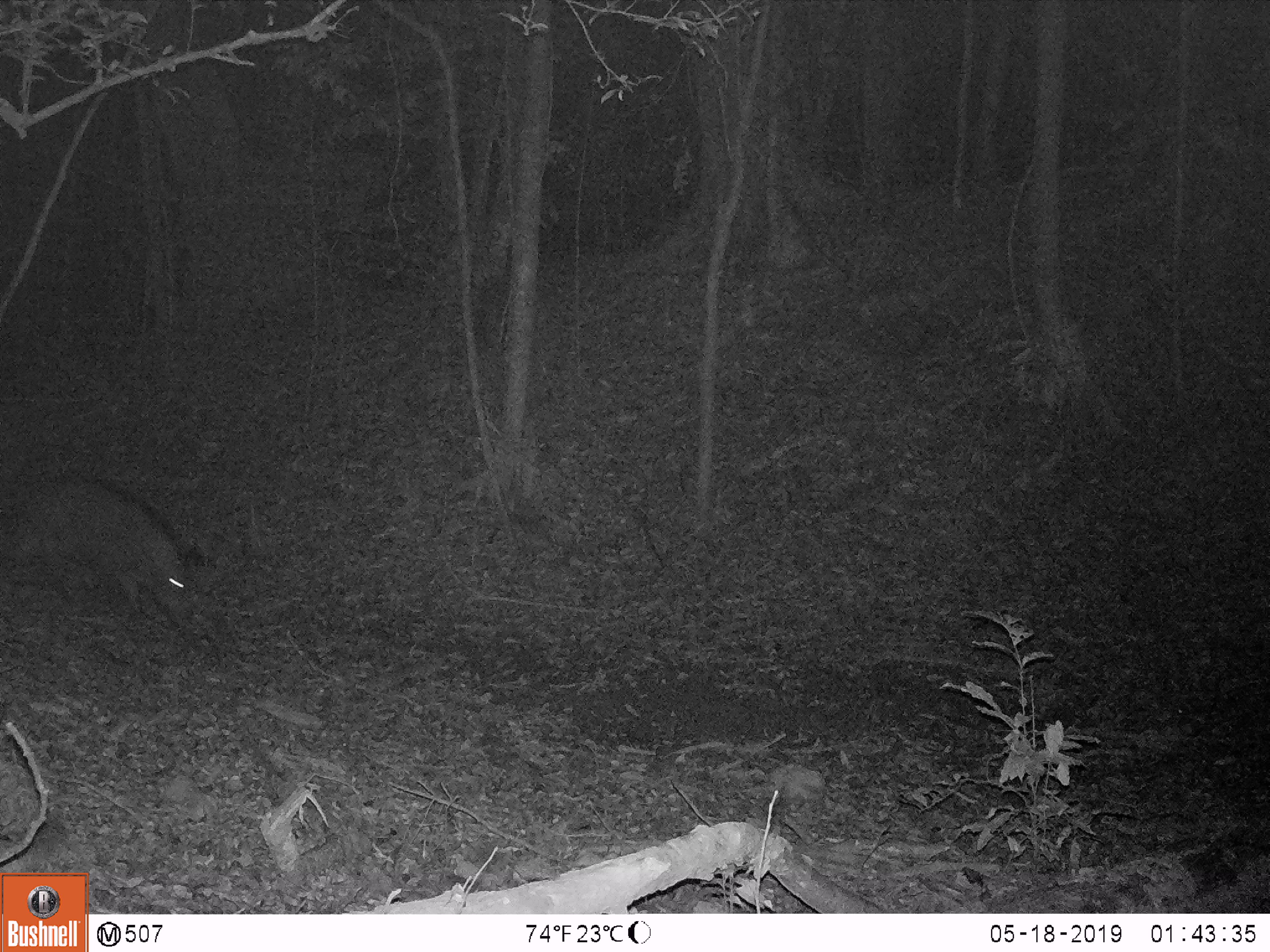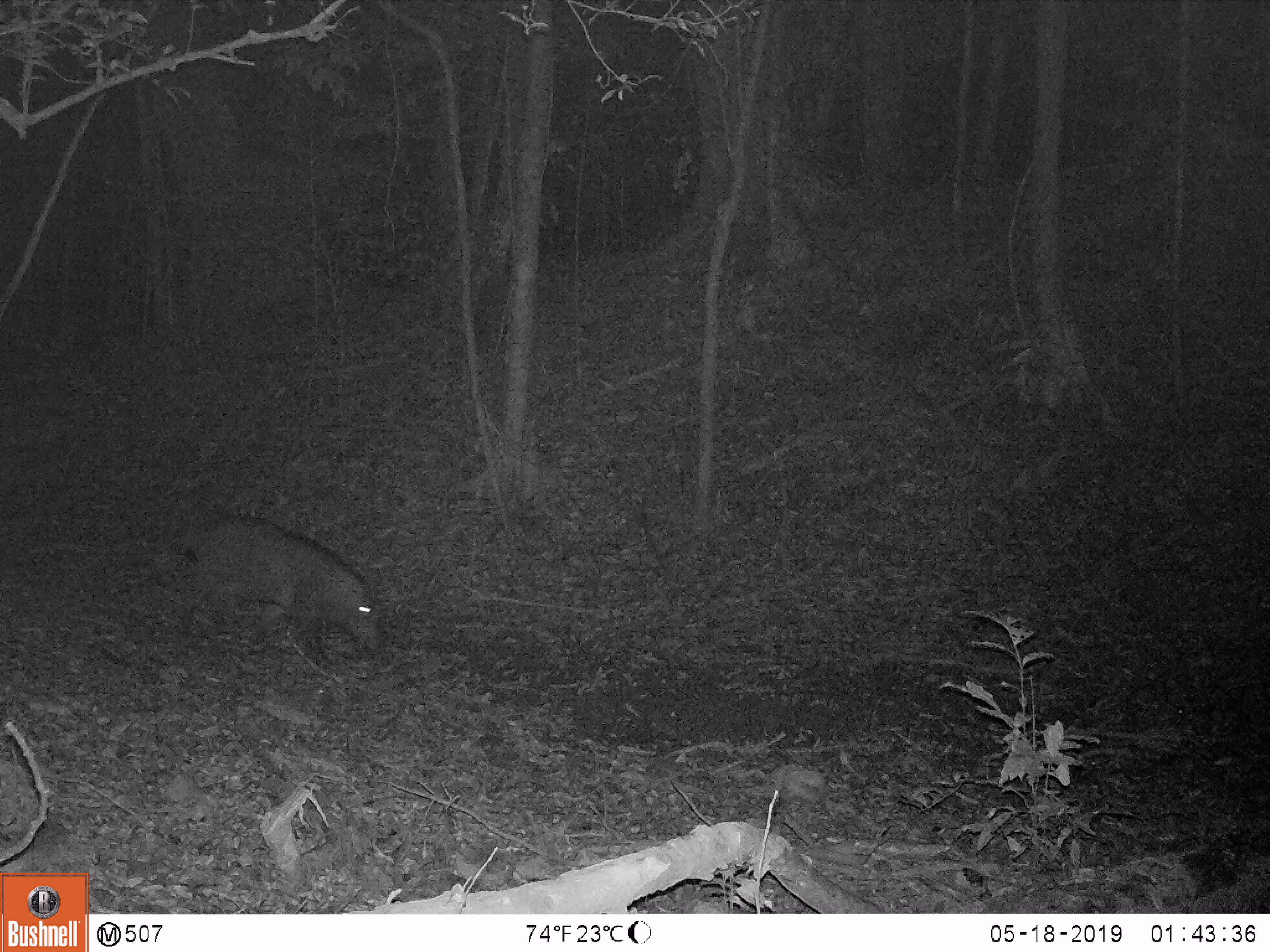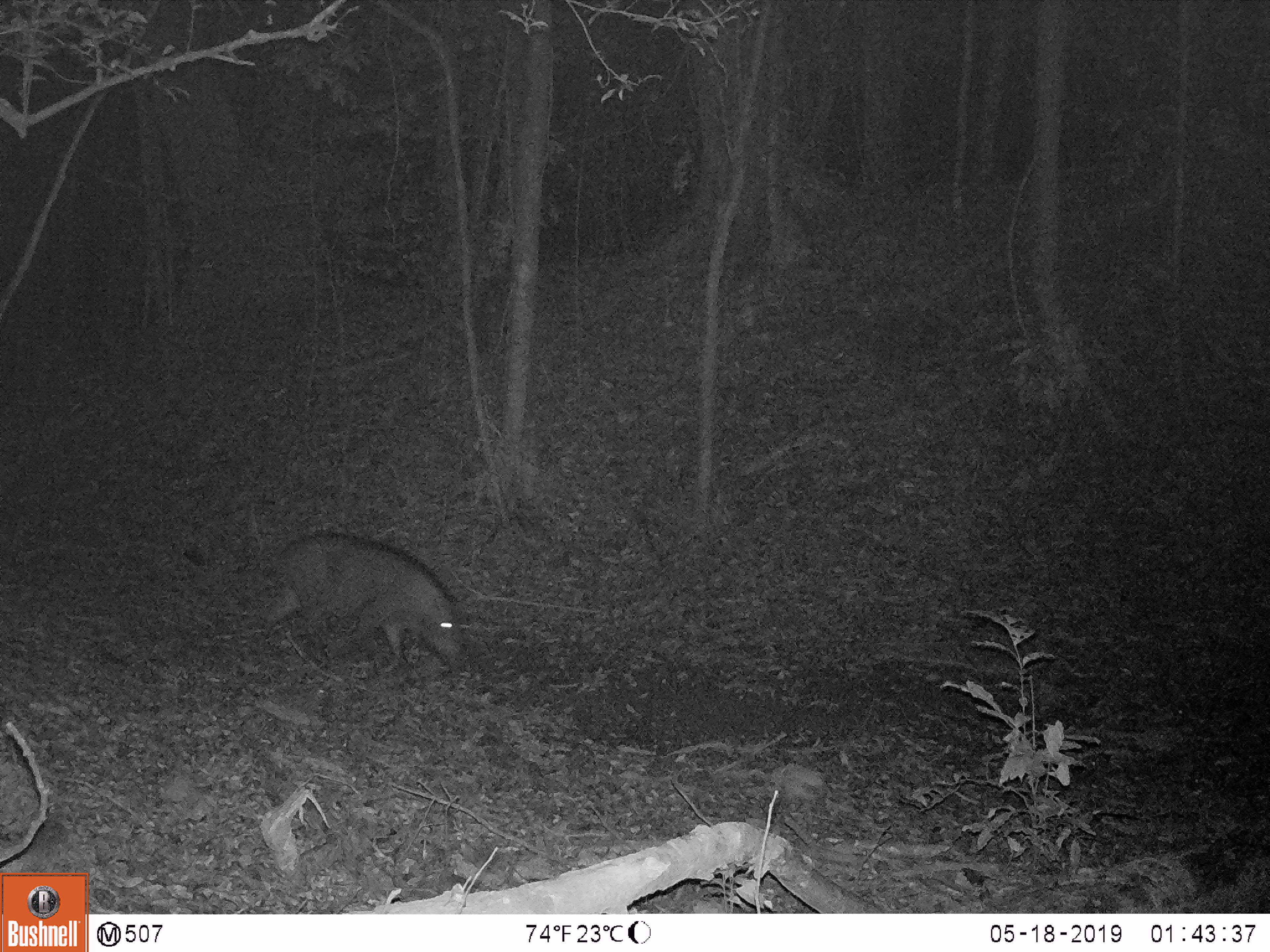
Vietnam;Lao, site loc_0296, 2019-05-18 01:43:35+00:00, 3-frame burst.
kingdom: Animalia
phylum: Chordata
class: Mammalia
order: Artiodactyla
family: Suidae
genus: Sus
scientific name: Sus scrofa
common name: eurasian wild pig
Eurasian wild pig (Sus scrofa). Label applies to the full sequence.